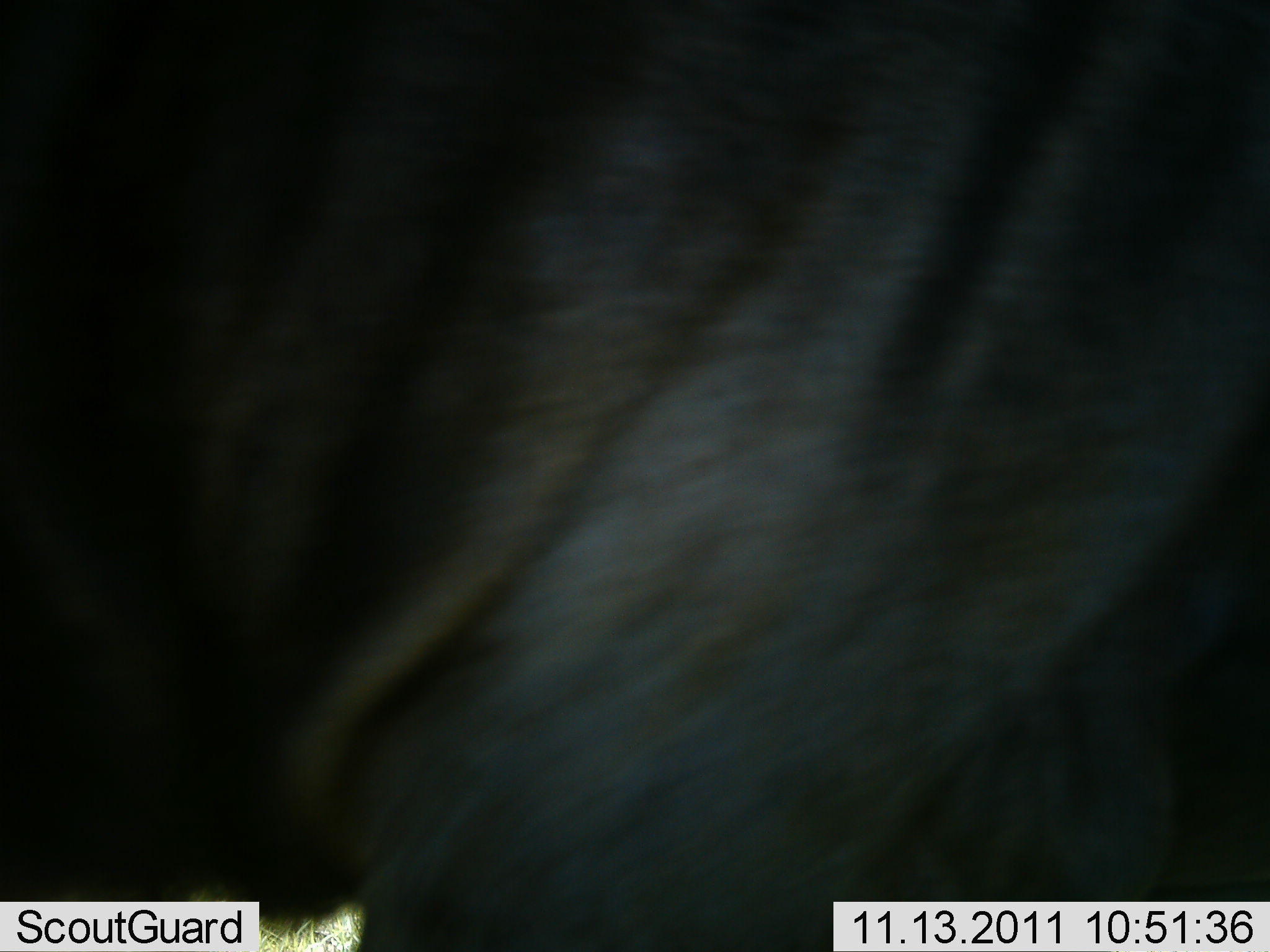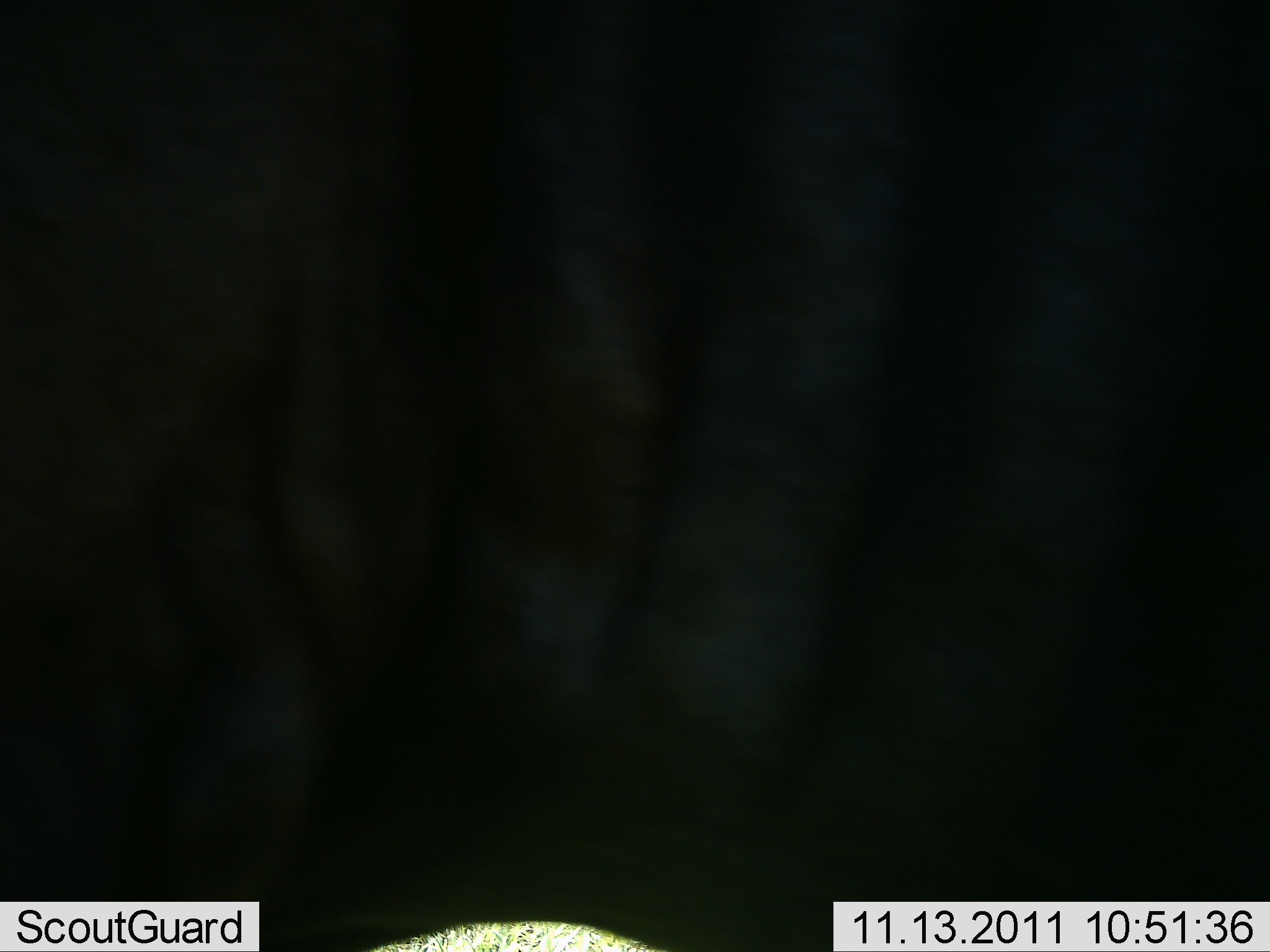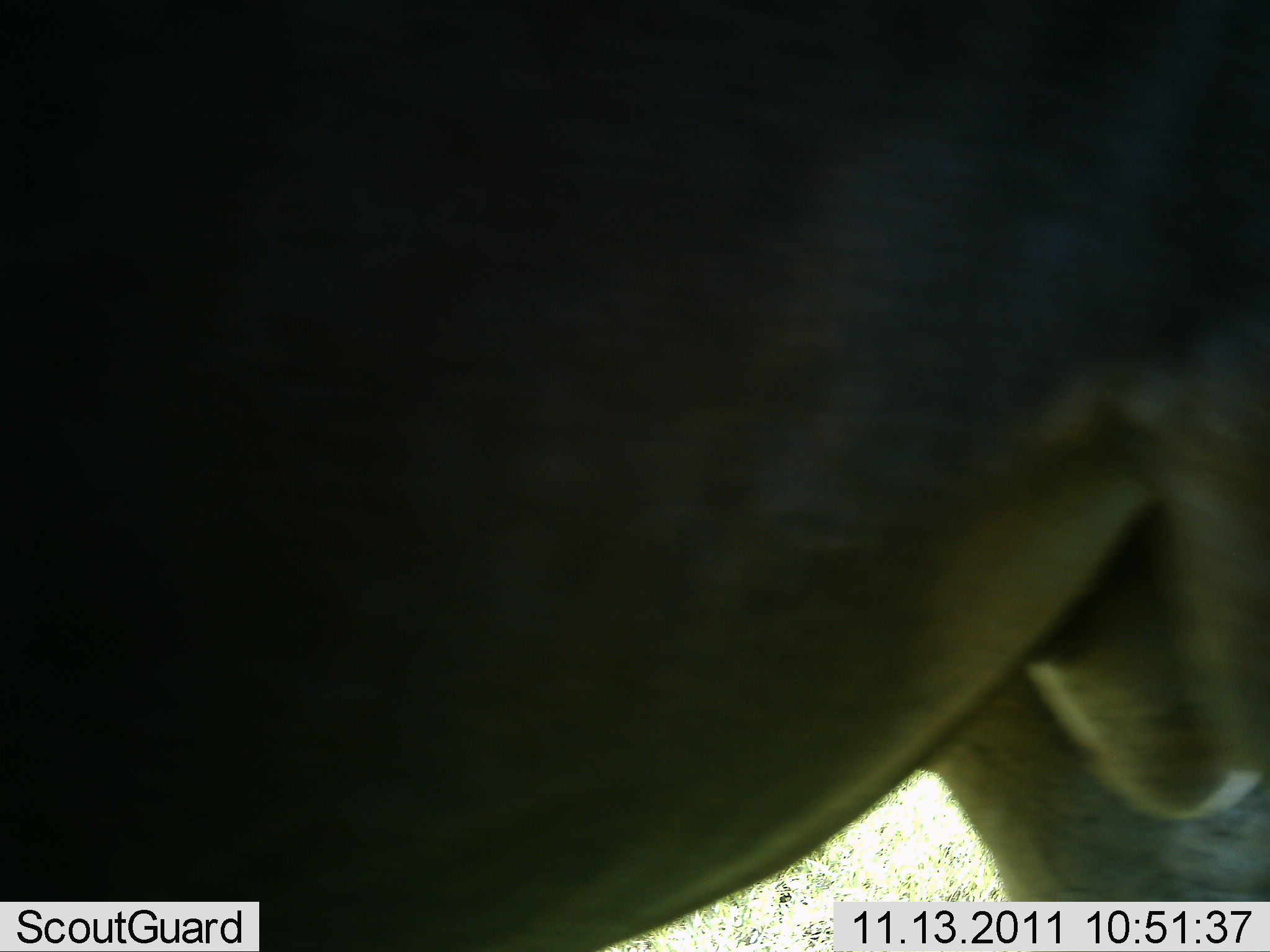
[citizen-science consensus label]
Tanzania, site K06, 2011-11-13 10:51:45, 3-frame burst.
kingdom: Animalia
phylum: Chordata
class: Mammalia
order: Artiodactyla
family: Bovidae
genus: Connochaetes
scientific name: Connochaetes taurinus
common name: blue wildebeest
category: wildebeest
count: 1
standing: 56%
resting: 0%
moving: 44%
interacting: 0%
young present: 0%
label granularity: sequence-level